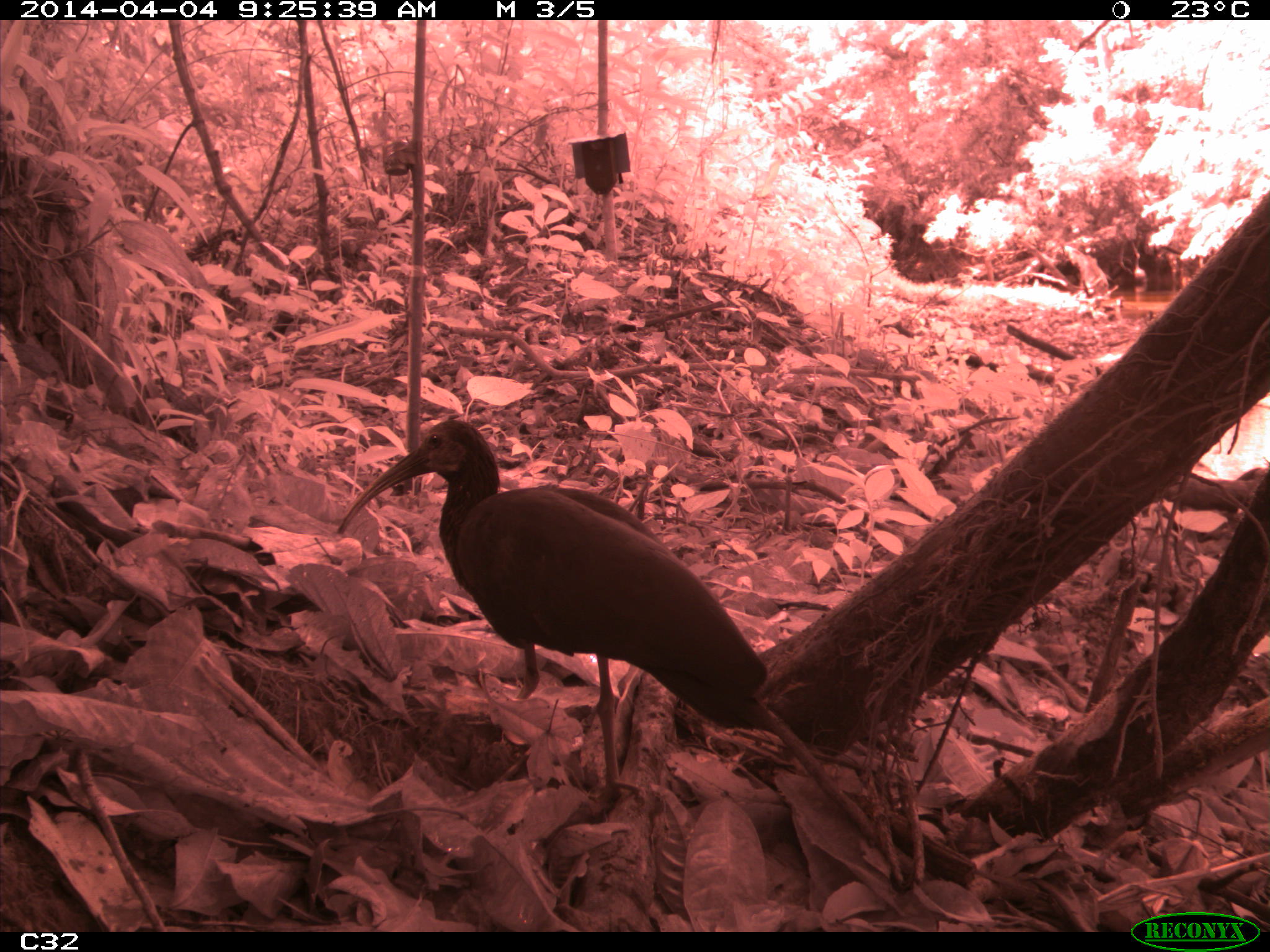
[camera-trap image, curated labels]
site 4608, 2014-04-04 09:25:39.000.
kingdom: Animalia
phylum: Chordata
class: Aves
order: Pelecaniformes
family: Threskiornithidae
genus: Mesembrinibis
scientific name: Mesembrinibis cayennensis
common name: green ibis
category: mesembrinis cayannensis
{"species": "mesembrinis cayannensis (green ibis) (Mesembrinibis cayennensis)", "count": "2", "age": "adult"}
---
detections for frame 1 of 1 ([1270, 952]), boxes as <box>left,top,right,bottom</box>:
mesembrinis cayannensis: <box>332,414,772,818</box>